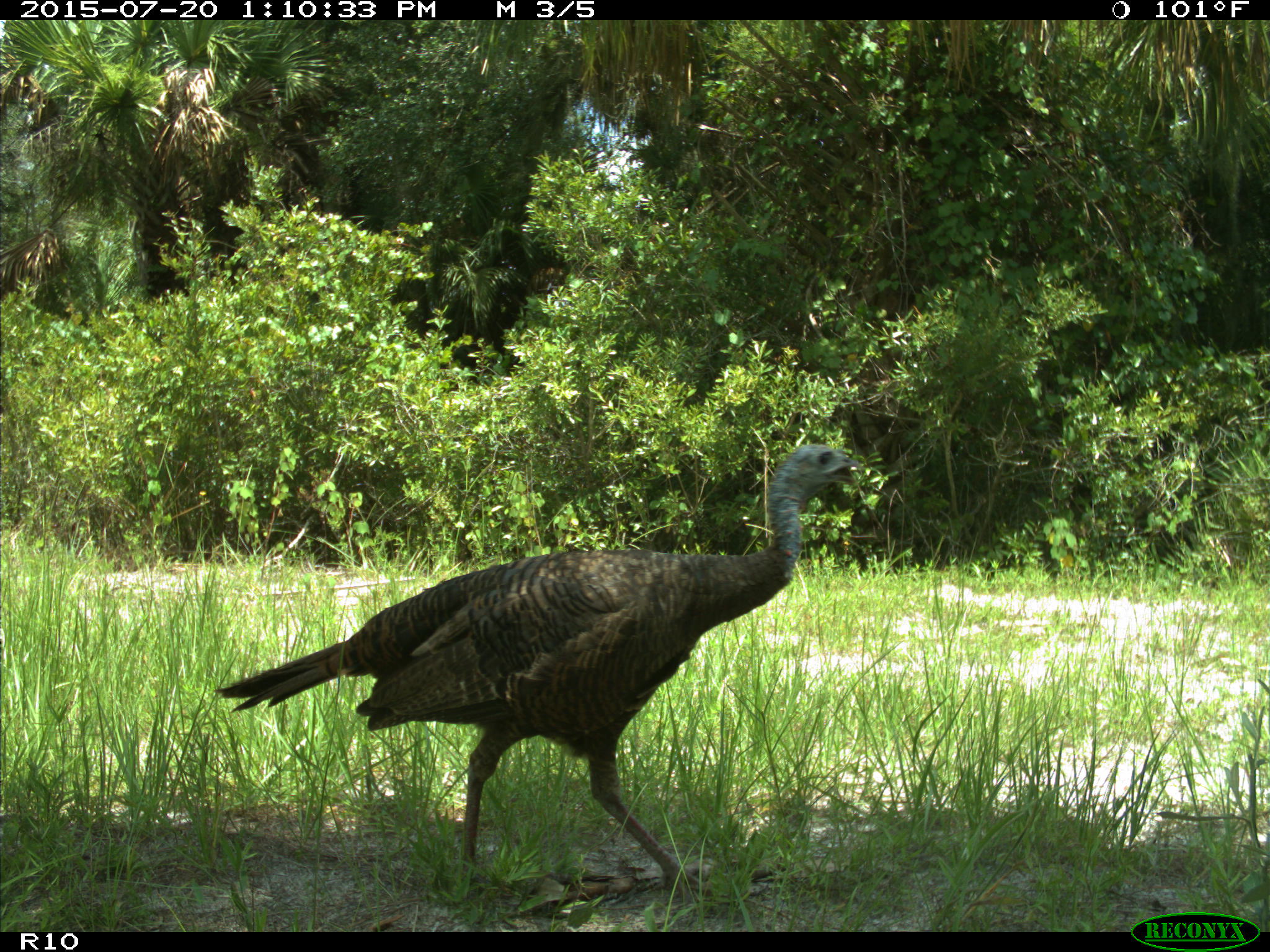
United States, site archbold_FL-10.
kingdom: Animalia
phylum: Chordata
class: Aves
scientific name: Aves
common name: birds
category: unidentified bird